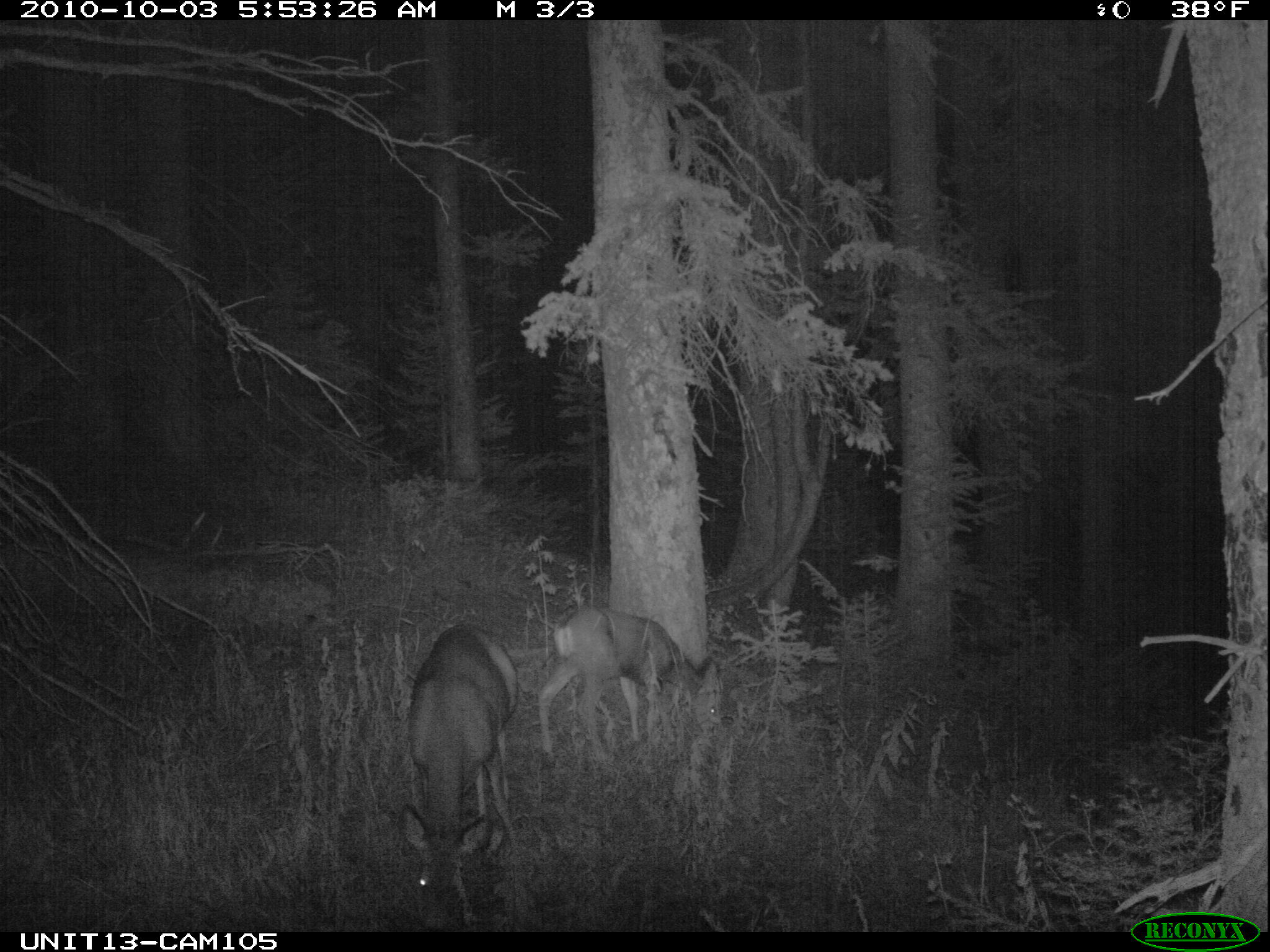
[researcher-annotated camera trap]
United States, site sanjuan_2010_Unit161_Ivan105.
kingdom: Animalia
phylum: Chordata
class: Mammalia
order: Artiodactyla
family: Cervidae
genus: Odocoileus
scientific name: Odocoileus hemionus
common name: mule deer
Odocoileus hemionus (mule deer).